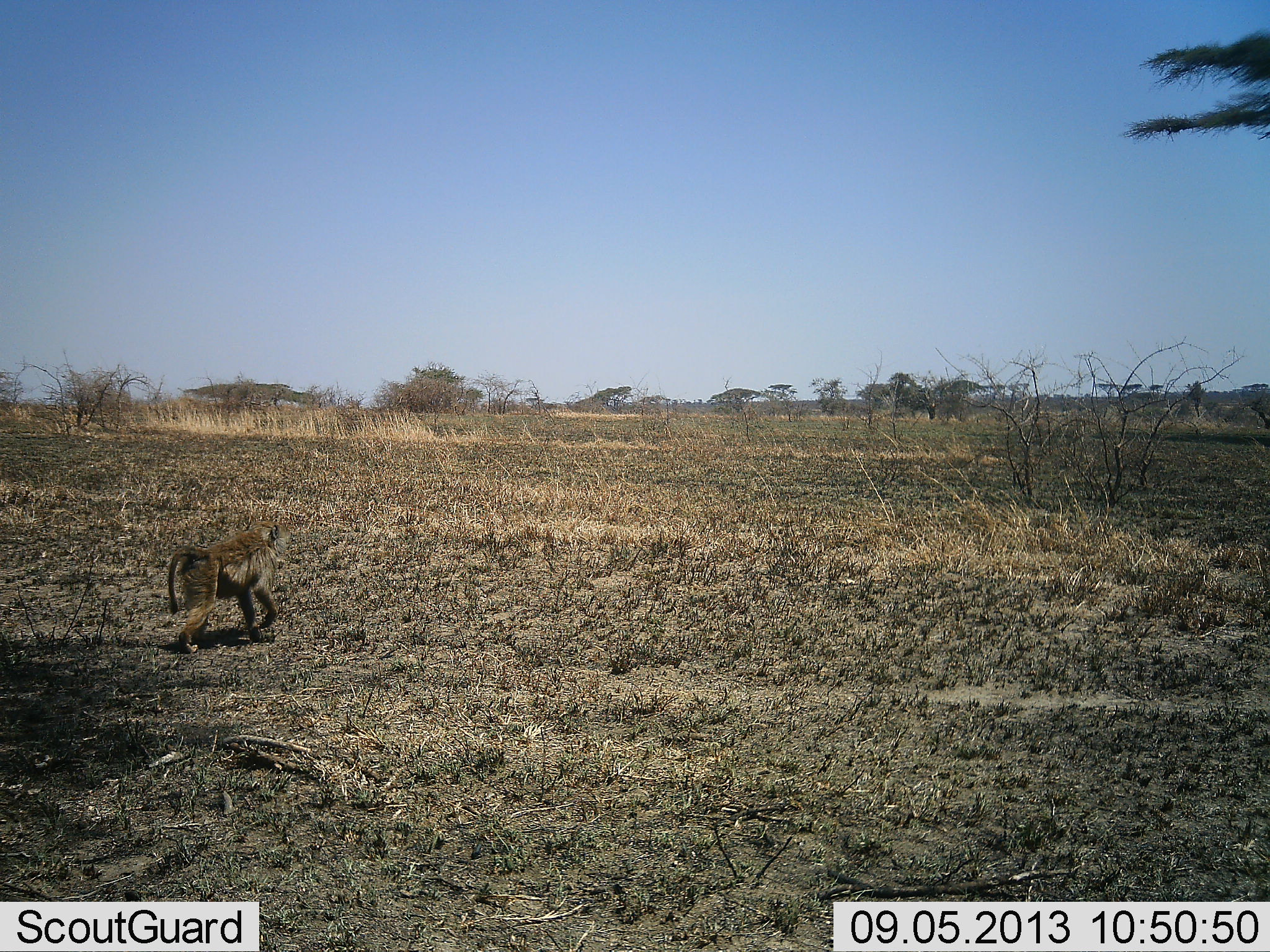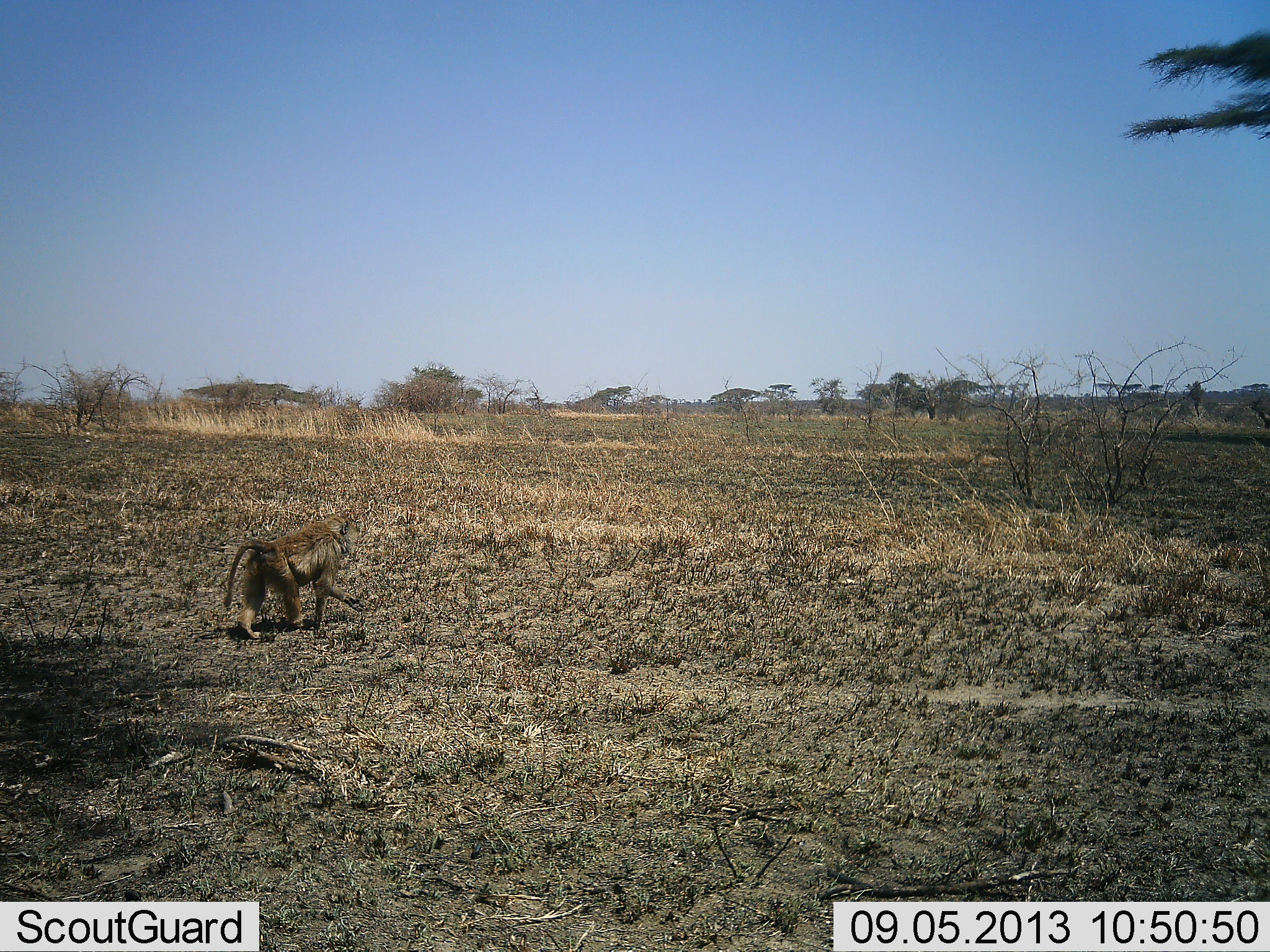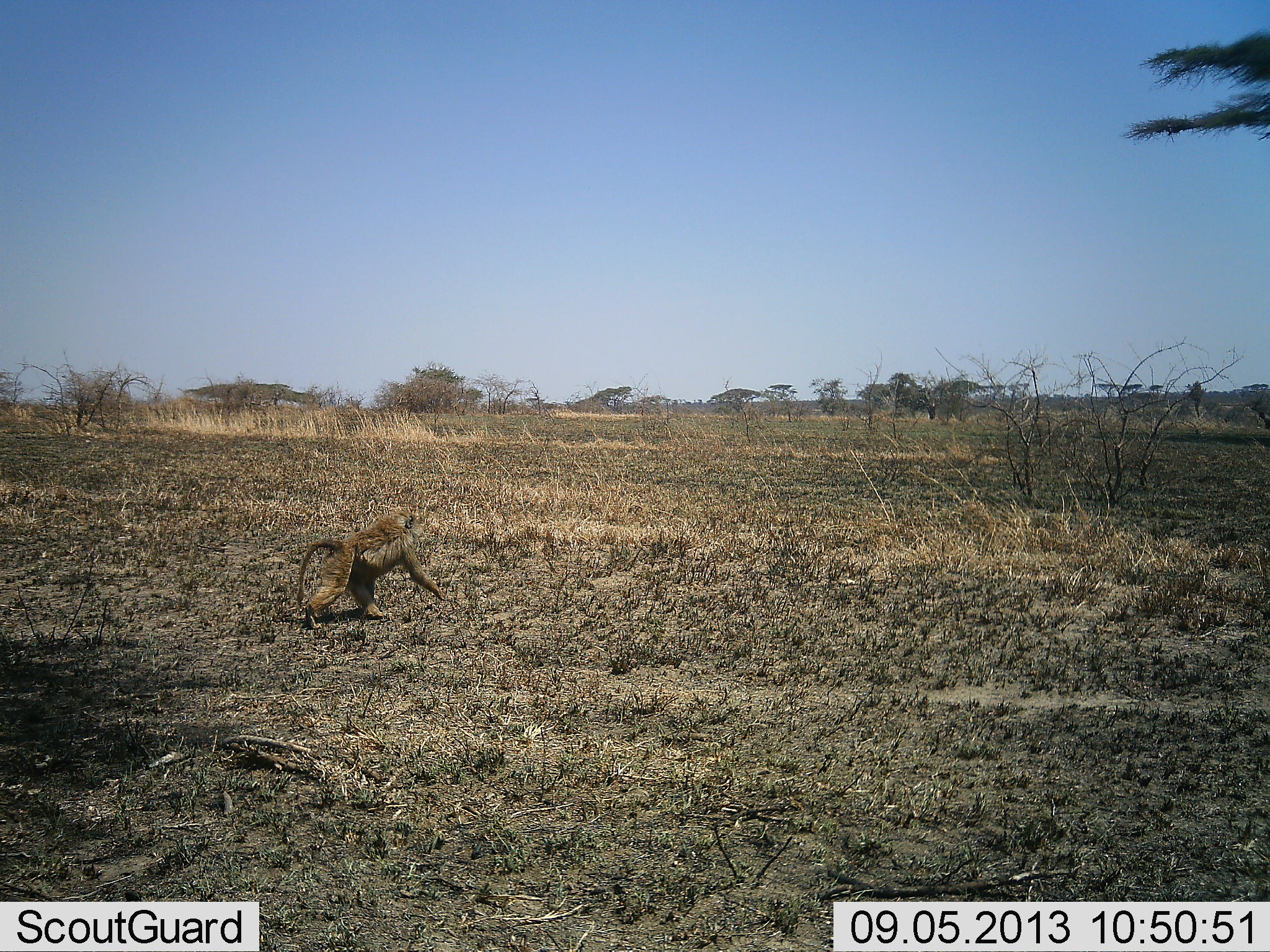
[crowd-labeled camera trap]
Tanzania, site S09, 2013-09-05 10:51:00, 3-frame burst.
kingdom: Animalia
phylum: Chordata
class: Mammalia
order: Primates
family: Cercopithecidae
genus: Papio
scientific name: Papio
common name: baboon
Baboon (Papio), count 1. Behavior (volunteer vote fractions): standing 0%, resting 0%, moving 100%, interacting 0%. Young present (vote fraction): 0%. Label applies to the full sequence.